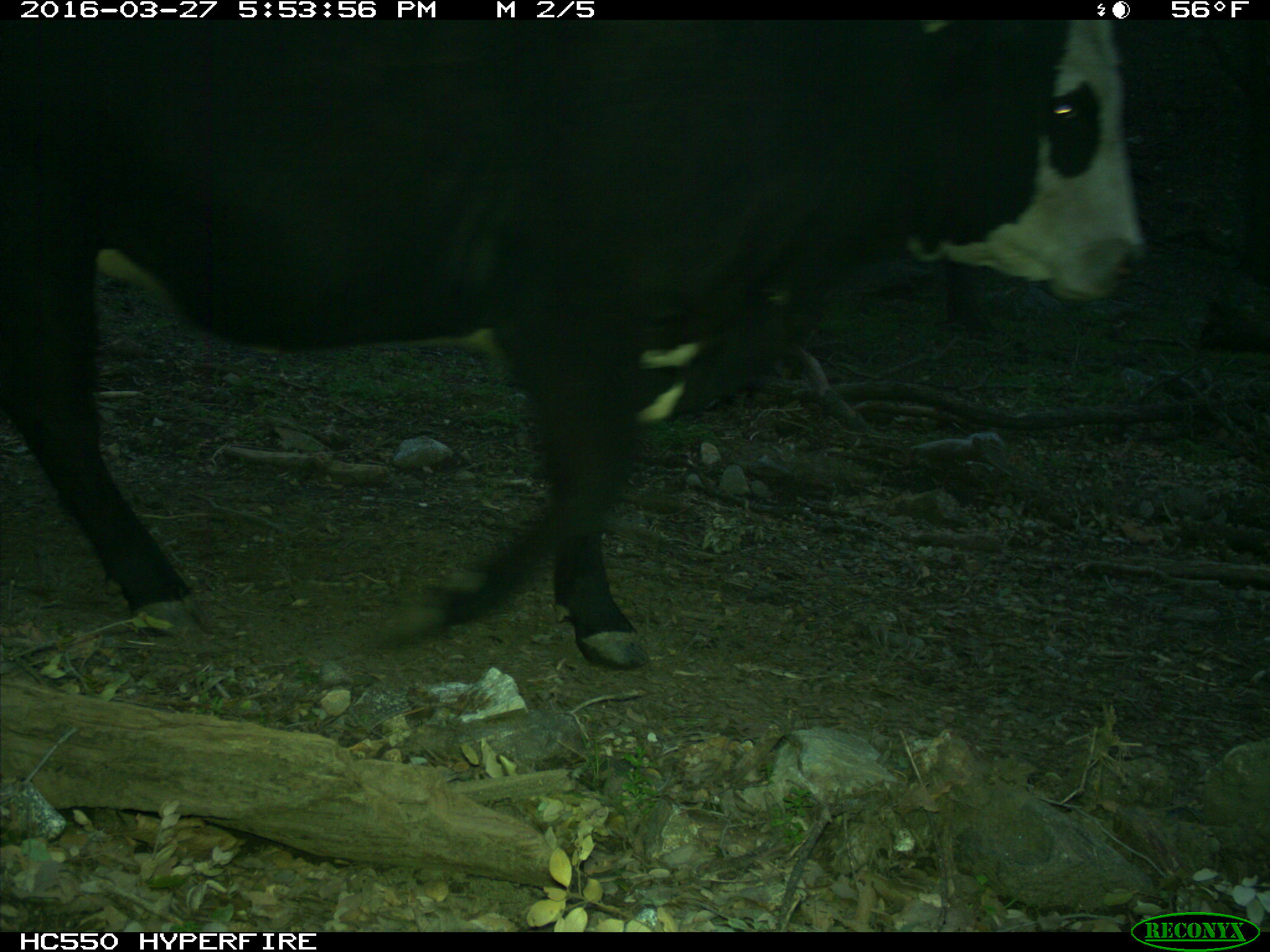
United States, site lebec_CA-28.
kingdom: Animalia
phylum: Chordata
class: Mammalia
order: Artiodactyla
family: Bovidae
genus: Bos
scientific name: Bos taurus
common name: domestic cow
Bos taurus (domestic cow).